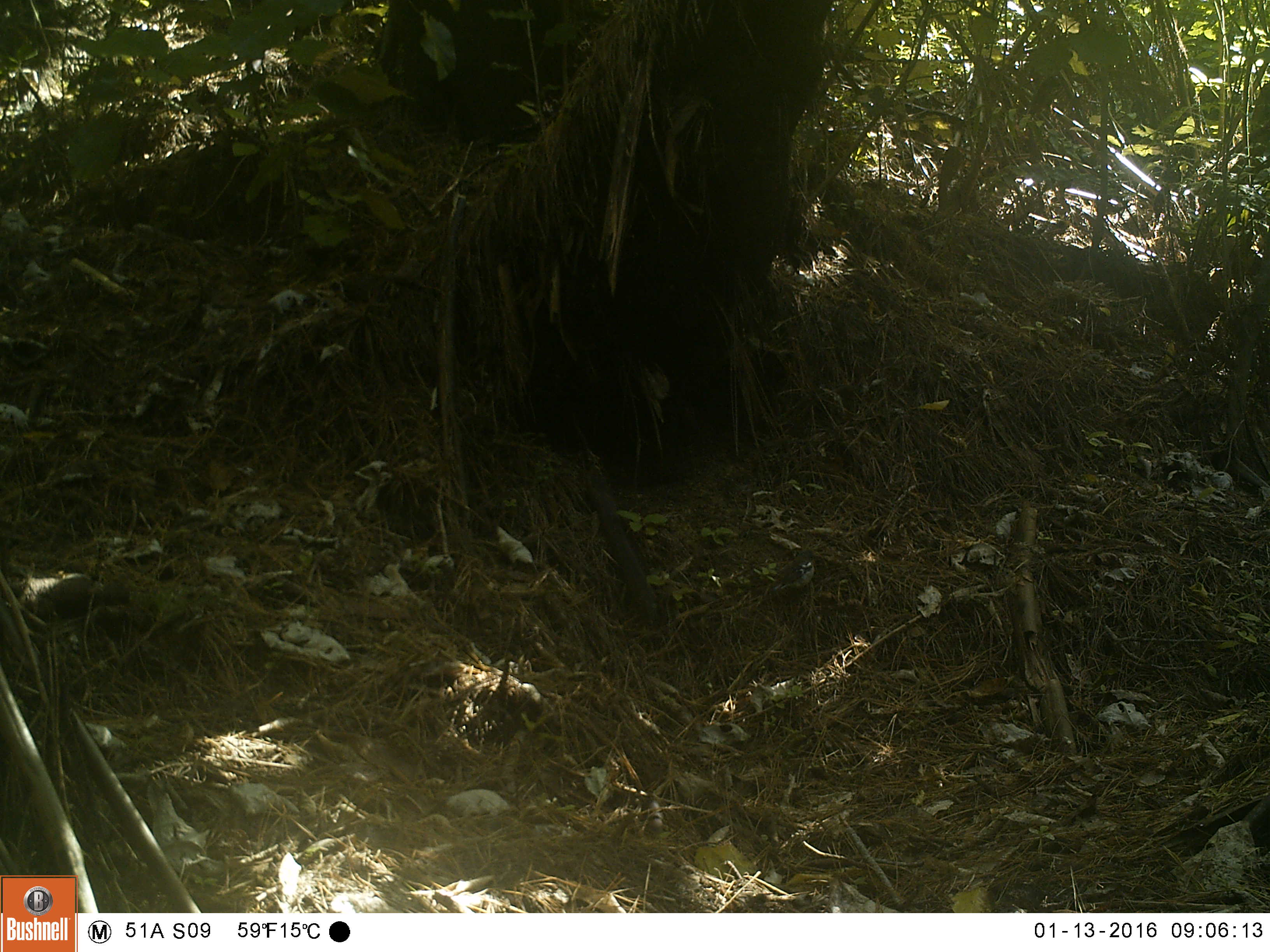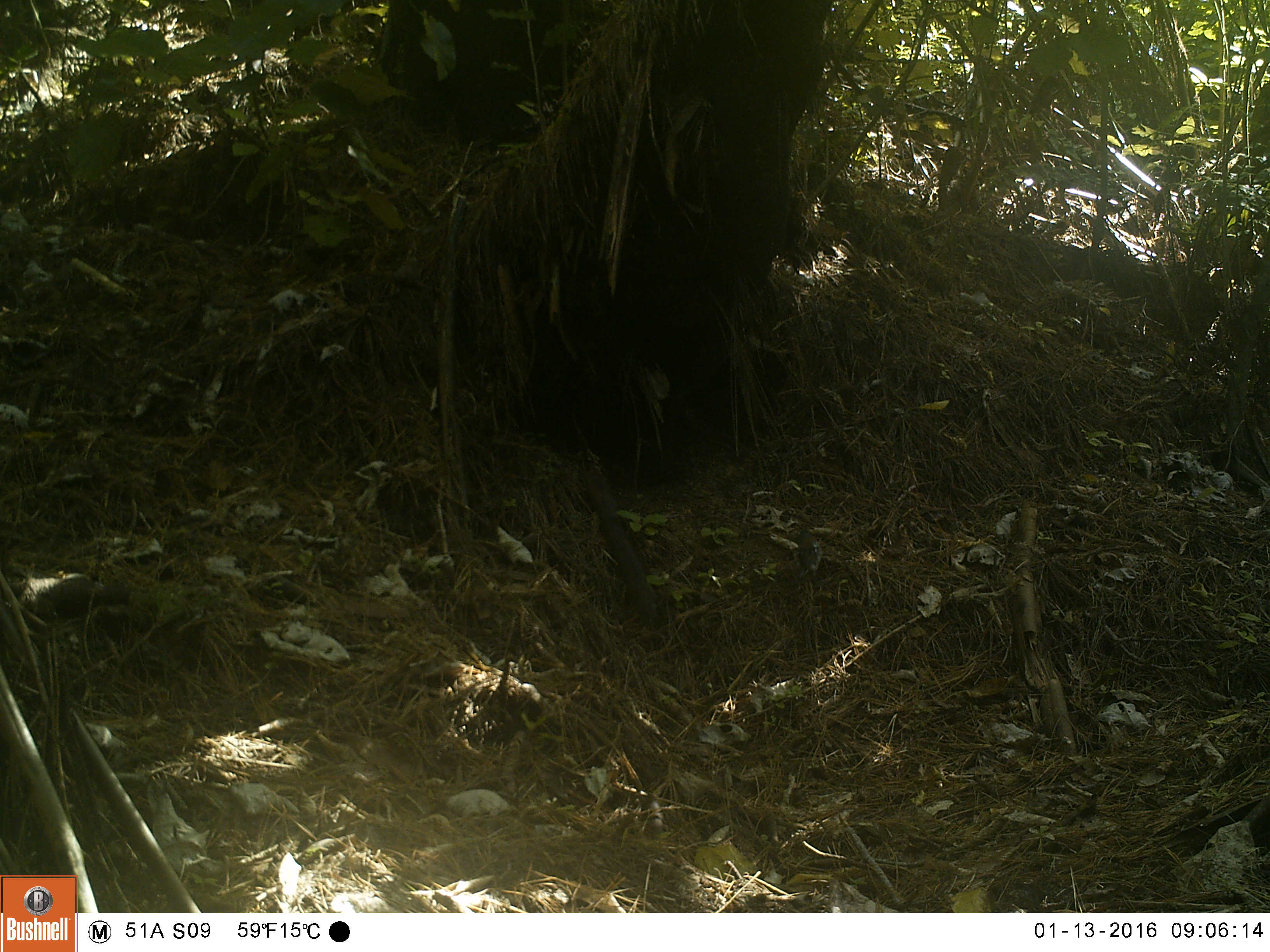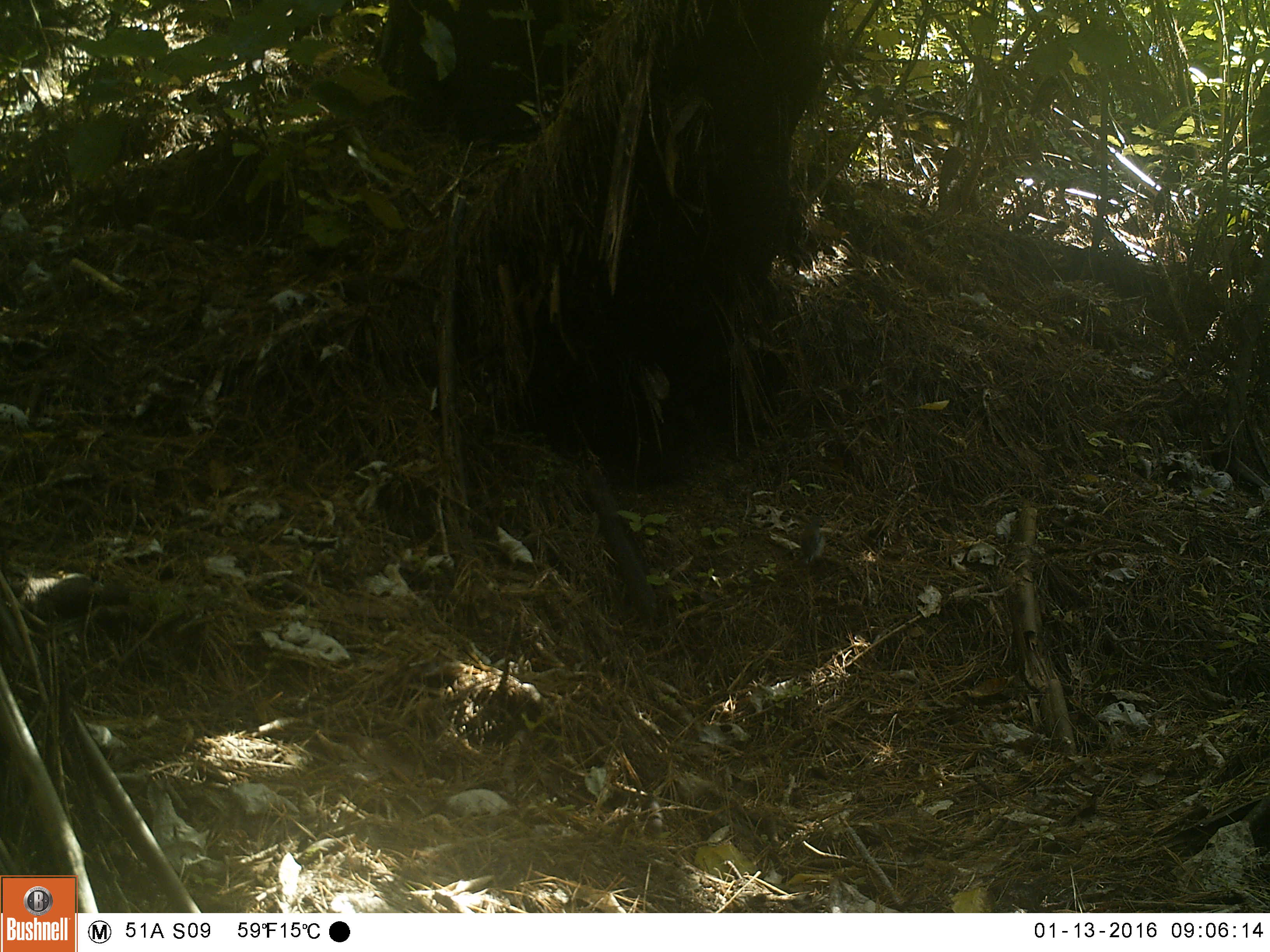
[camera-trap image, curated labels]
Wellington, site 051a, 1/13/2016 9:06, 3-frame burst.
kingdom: Animalia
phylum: Chordata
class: Aves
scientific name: Aves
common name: bird